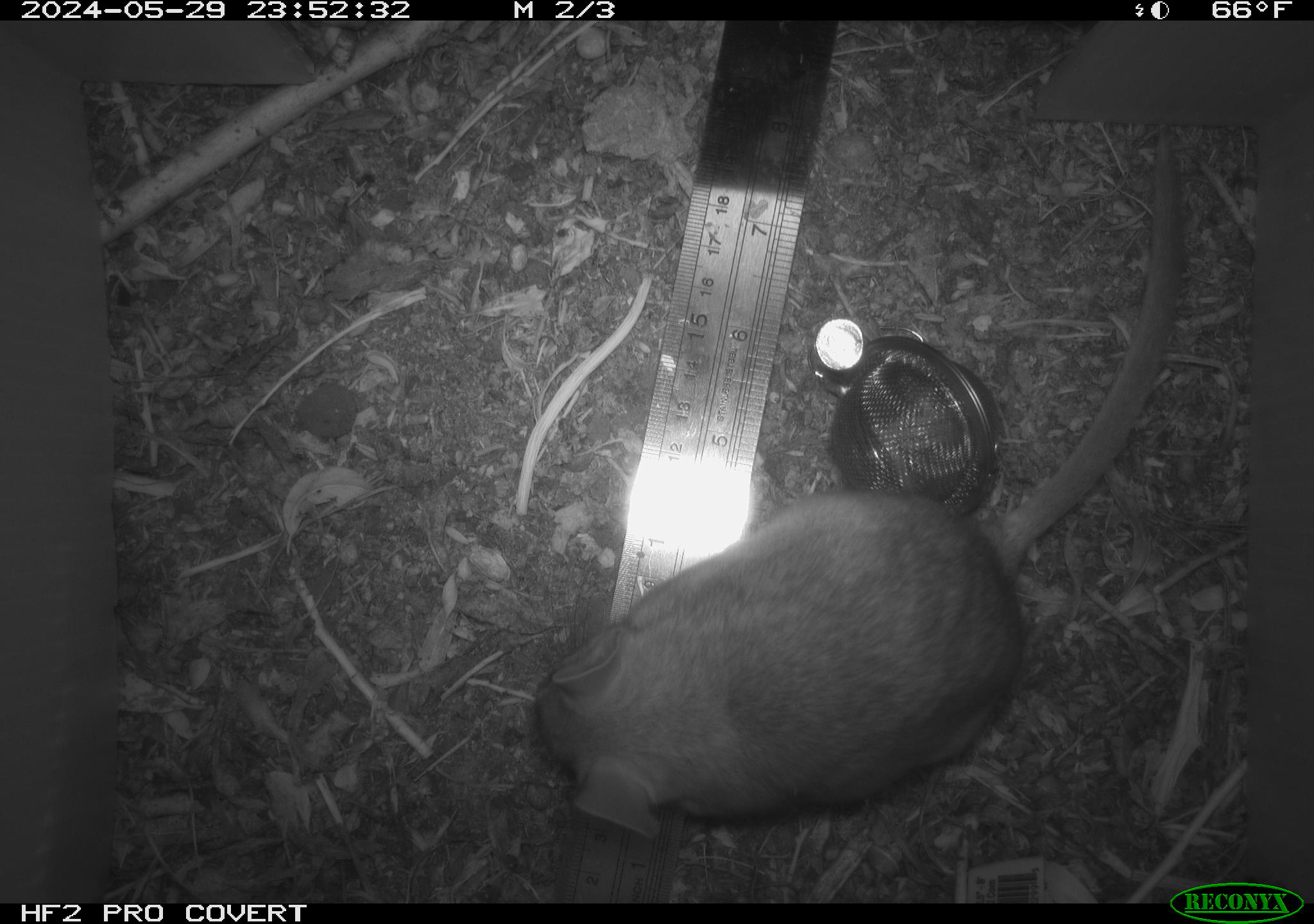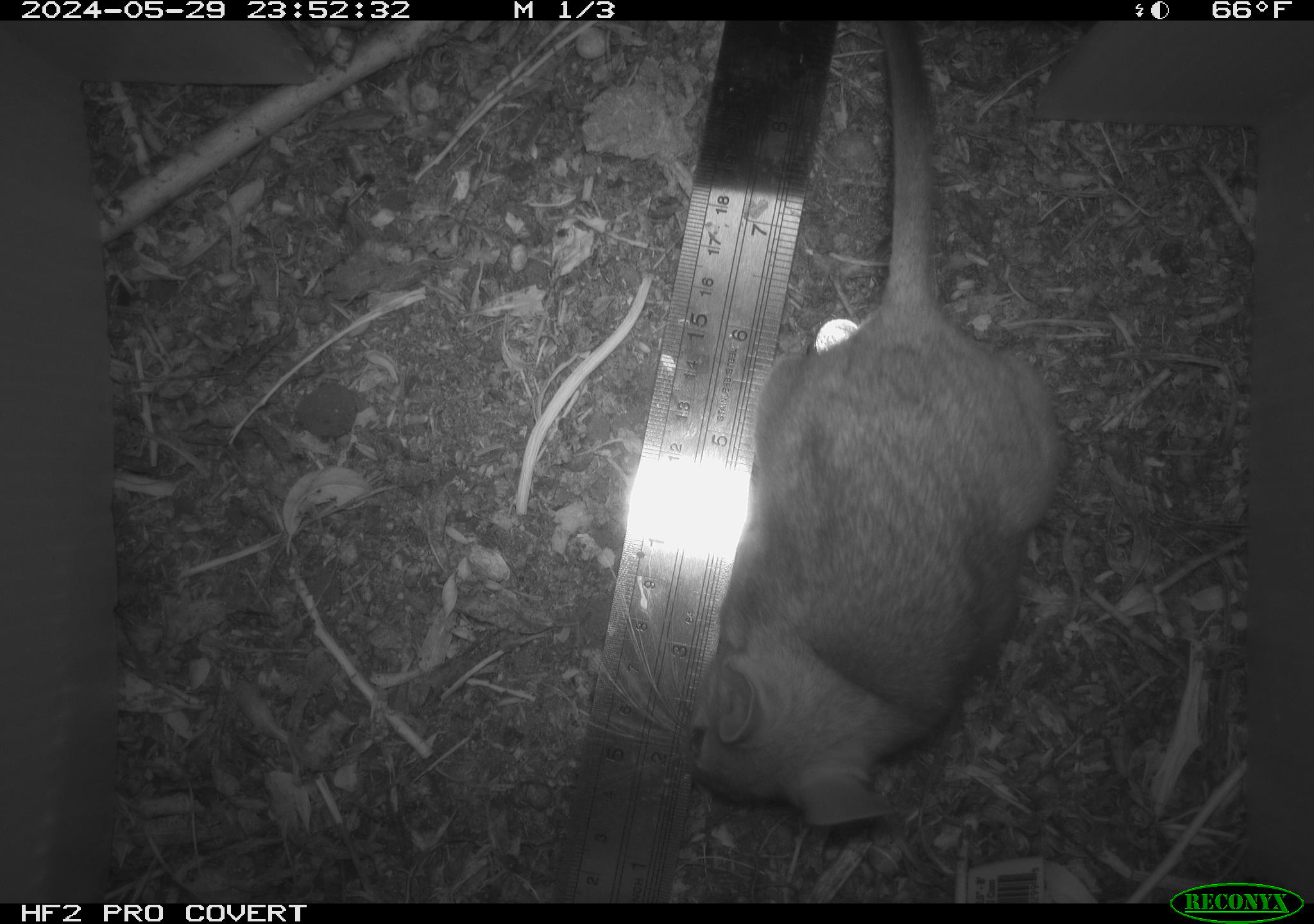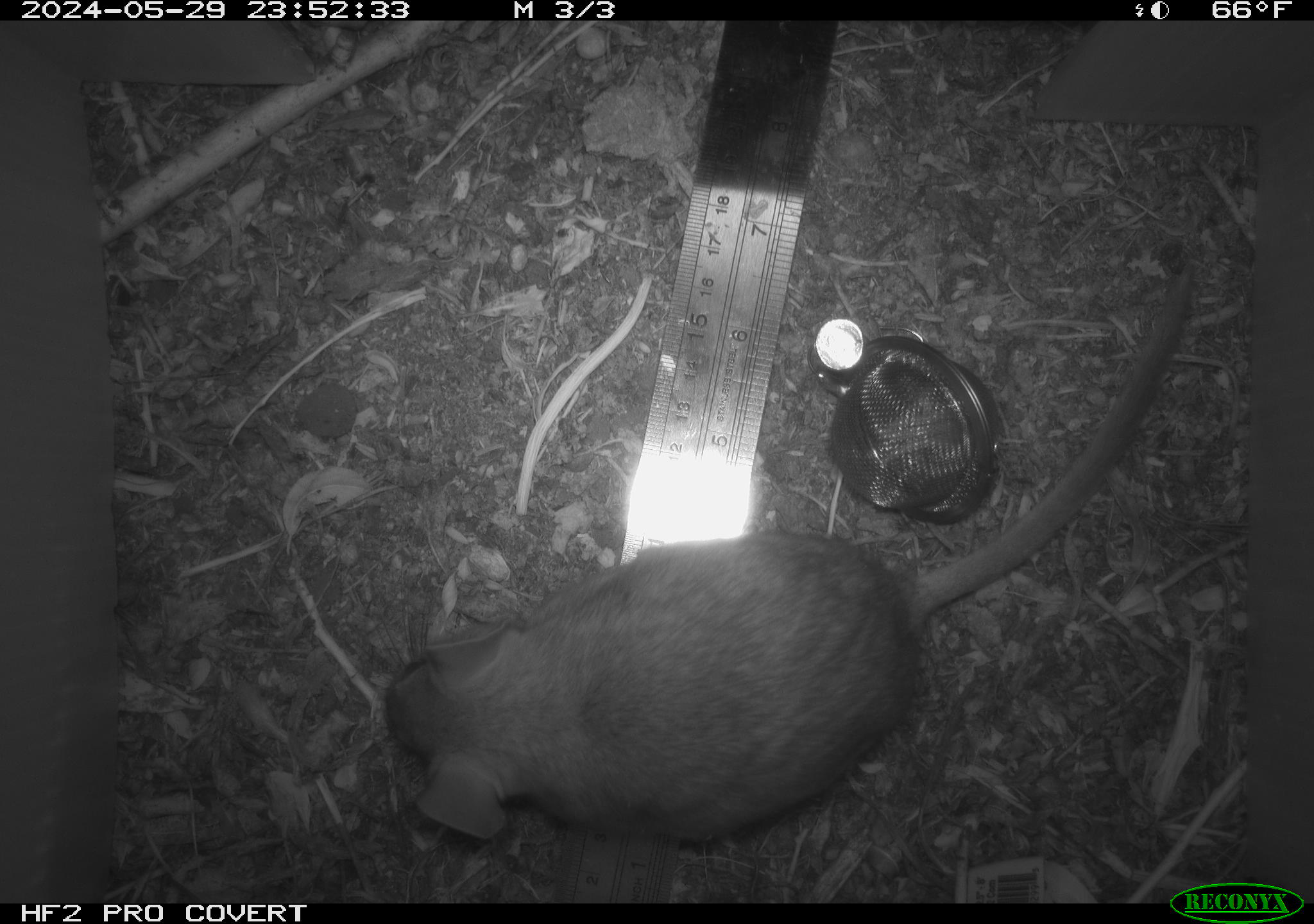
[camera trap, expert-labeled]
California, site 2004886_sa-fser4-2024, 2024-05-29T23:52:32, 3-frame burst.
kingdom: Animalia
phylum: Chordata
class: Mammalia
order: Rodentia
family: Sciuridae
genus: Neotamias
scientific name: Neotamias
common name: western chipmunks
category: neotamias species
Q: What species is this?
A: Neotamias species (western chipmunks) (Neotamias).